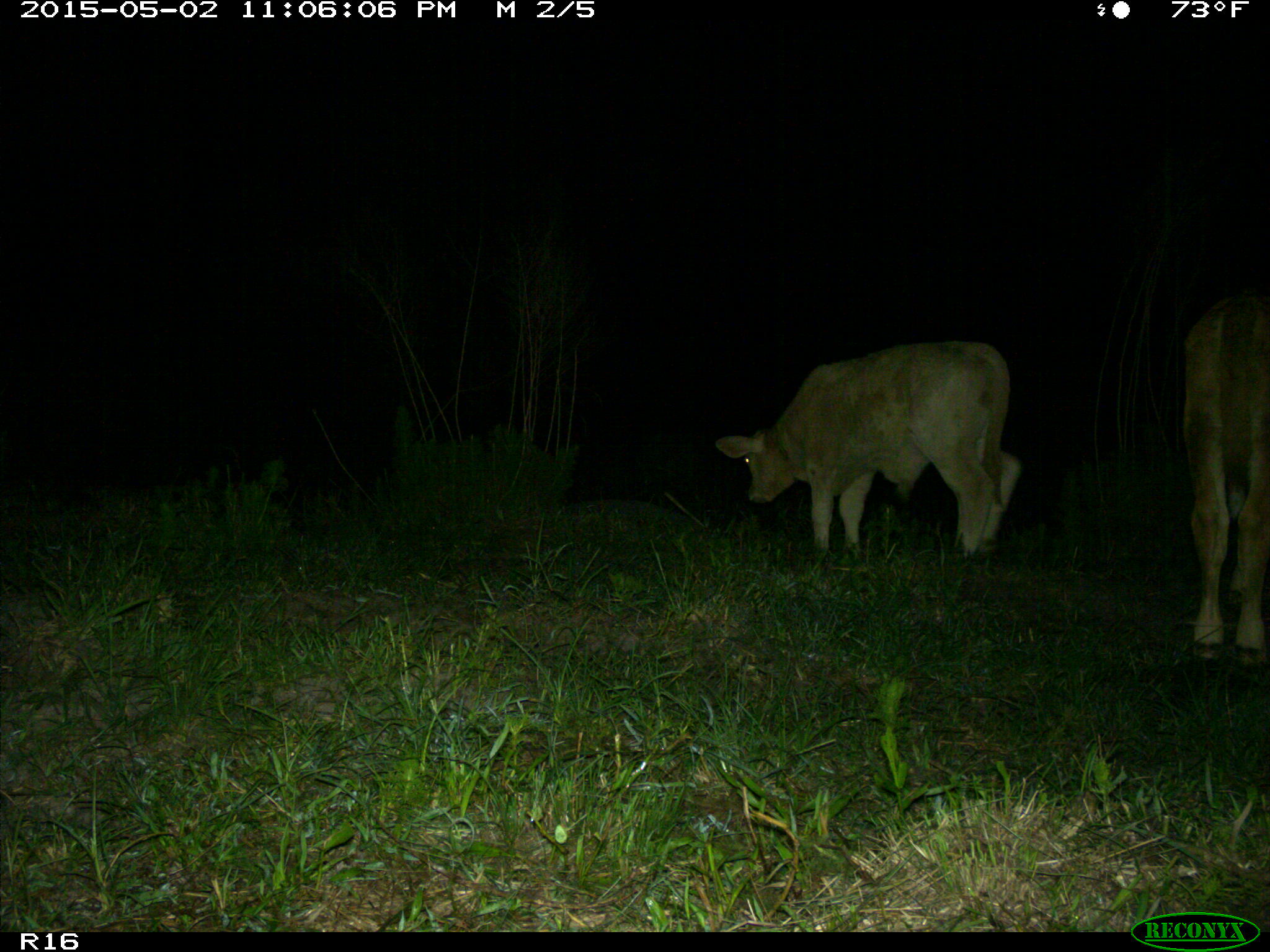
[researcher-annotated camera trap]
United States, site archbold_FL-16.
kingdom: Animalia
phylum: Chordata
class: Mammalia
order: Artiodactyla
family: Bovidae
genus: Bos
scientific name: Bos taurus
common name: domestic cow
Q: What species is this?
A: Bos taurus (domestic cow).